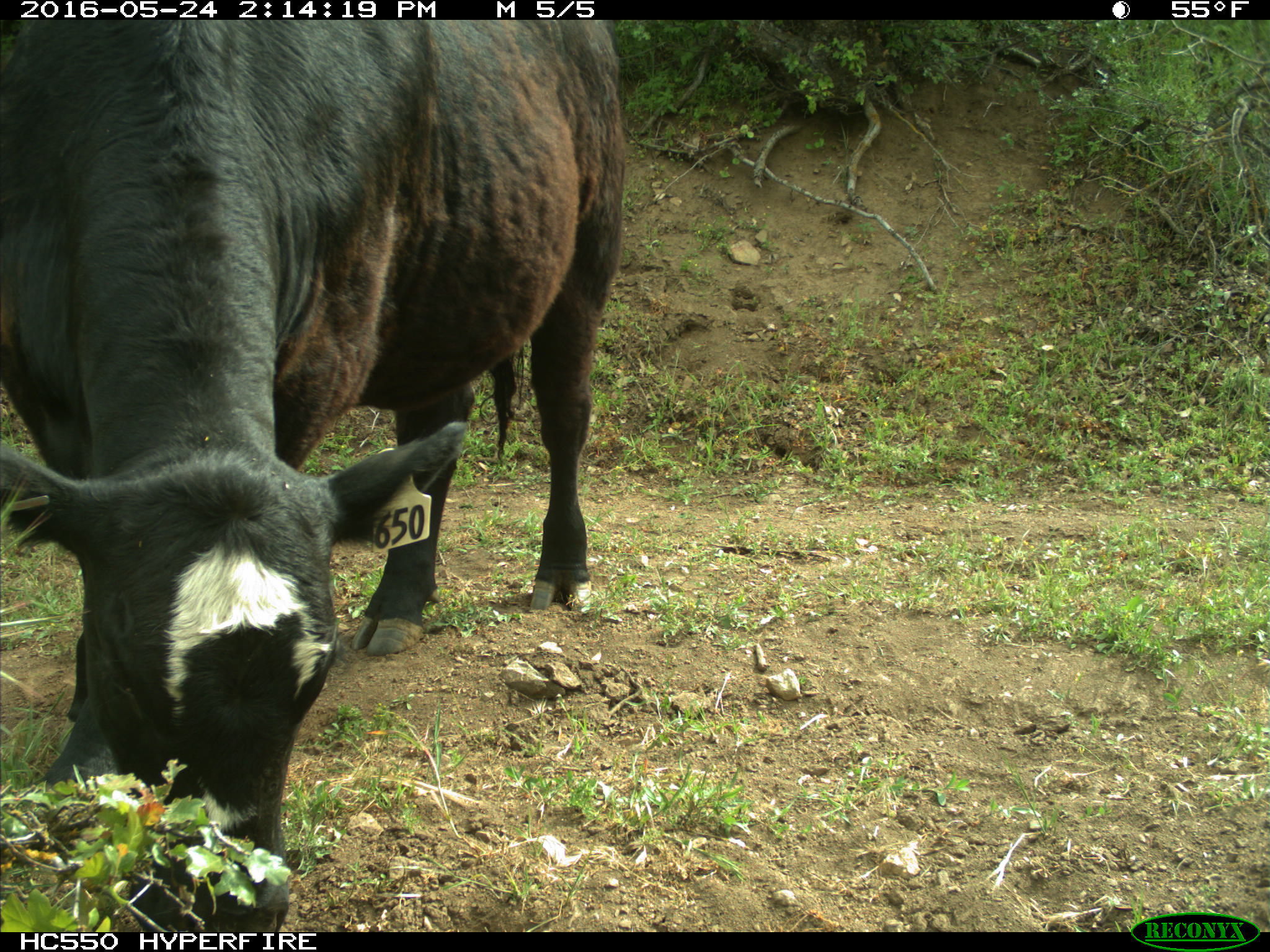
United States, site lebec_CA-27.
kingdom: Animalia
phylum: Chordata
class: Mammalia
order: Artiodactyla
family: Bovidae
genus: Bos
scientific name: Bos taurus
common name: domestic cow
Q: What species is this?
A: Bos taurus (domestic cow).